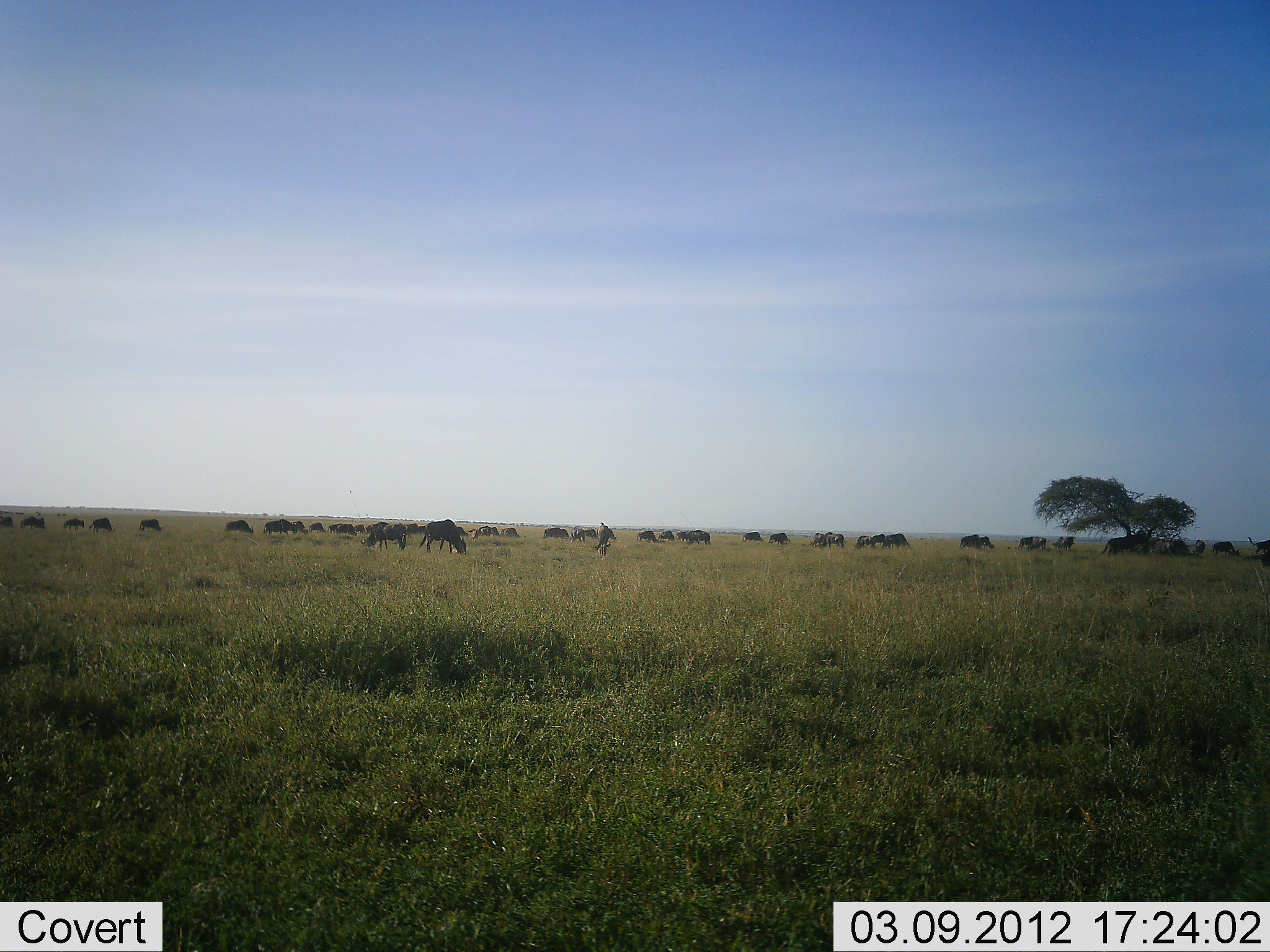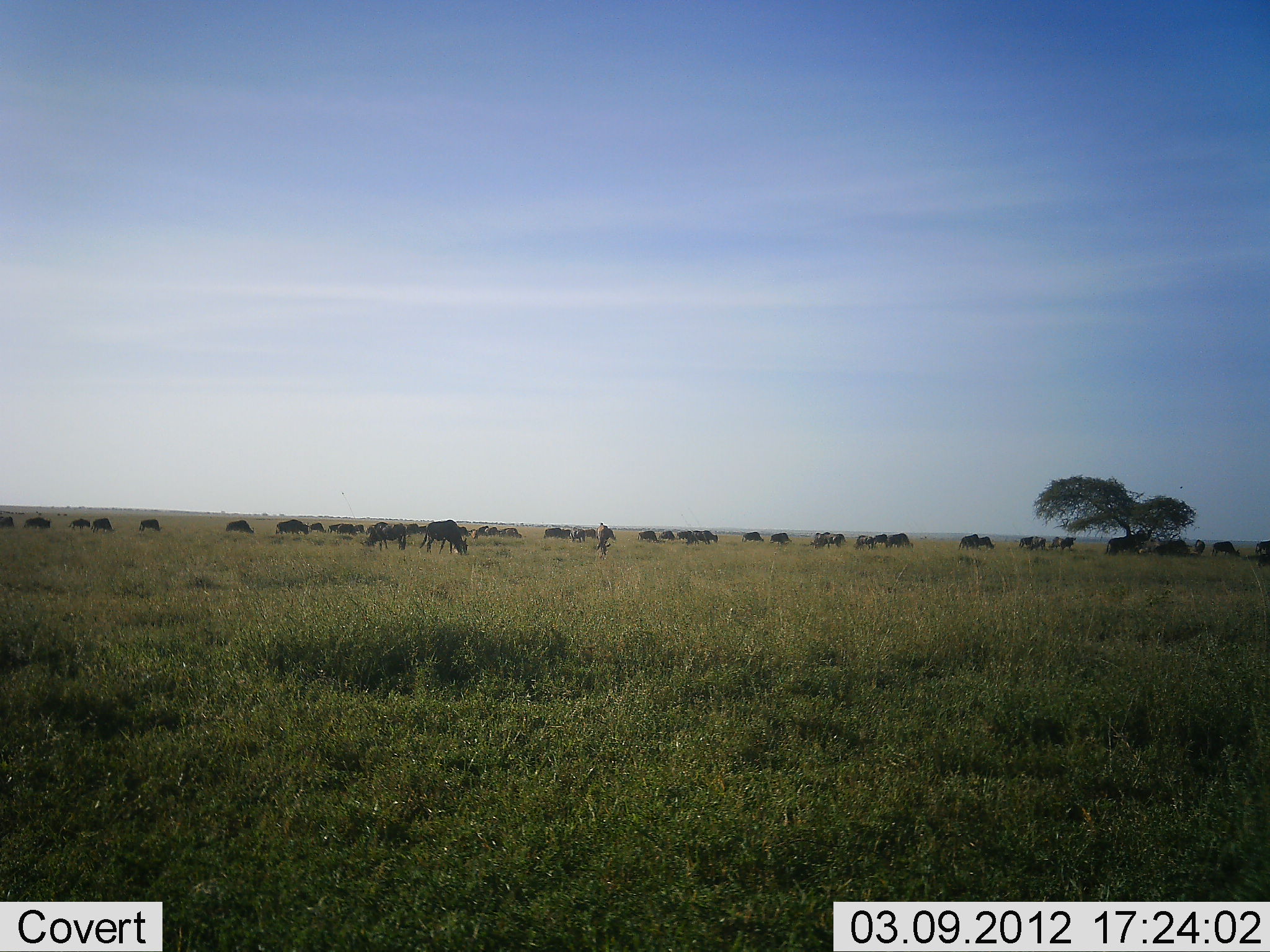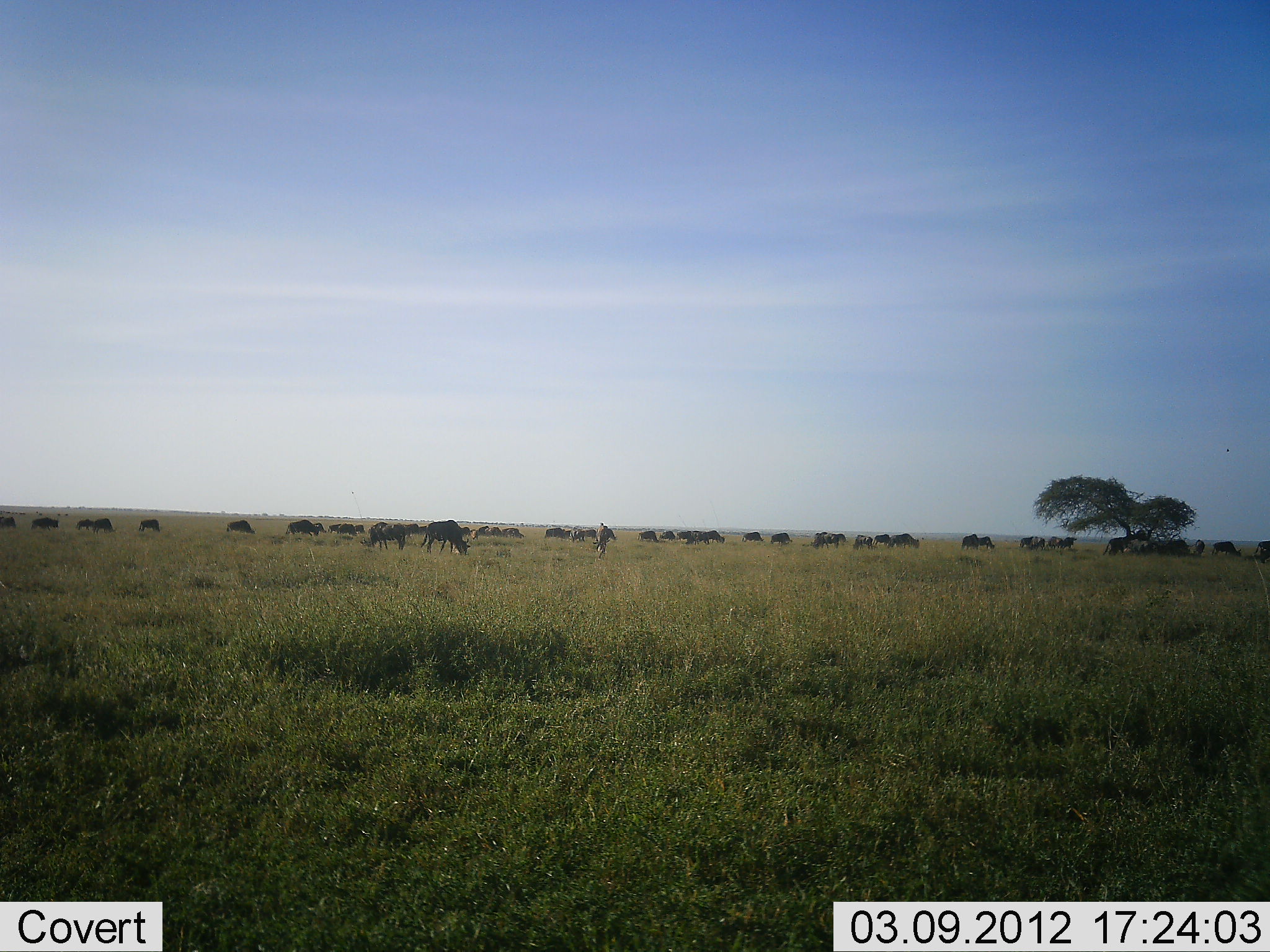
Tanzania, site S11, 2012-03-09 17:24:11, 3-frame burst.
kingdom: Animalia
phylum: Chordata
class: Mammalia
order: Artiodactyla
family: Bovidae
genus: Connochaetes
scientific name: Connochaetes taurinus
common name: blue wildebeest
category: wildebeest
Wildebeest (blue wildebeest) (Connochaetes taurinus), count 11-50. Behavior (volunteer vote fractions): standing 41%, resting 0%, moving 59%, interacting 0%. Young present (vote fraction): 0%. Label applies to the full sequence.